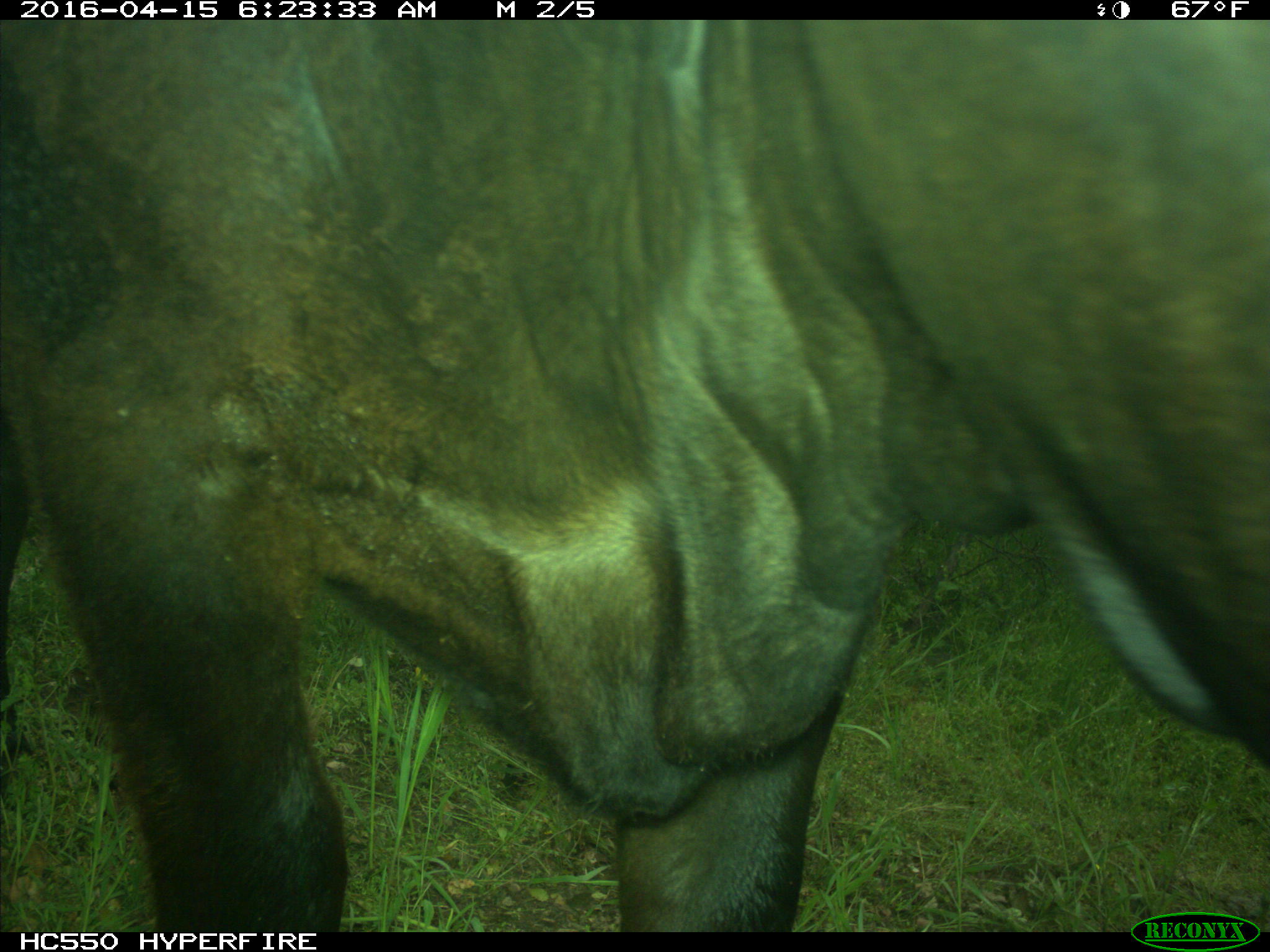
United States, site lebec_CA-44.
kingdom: Animalia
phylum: Chordata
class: Mammalia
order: Artiodactyla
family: Bovidae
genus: Bos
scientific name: Bos taurus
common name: domestic cow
Bos taurus (domestic cow).